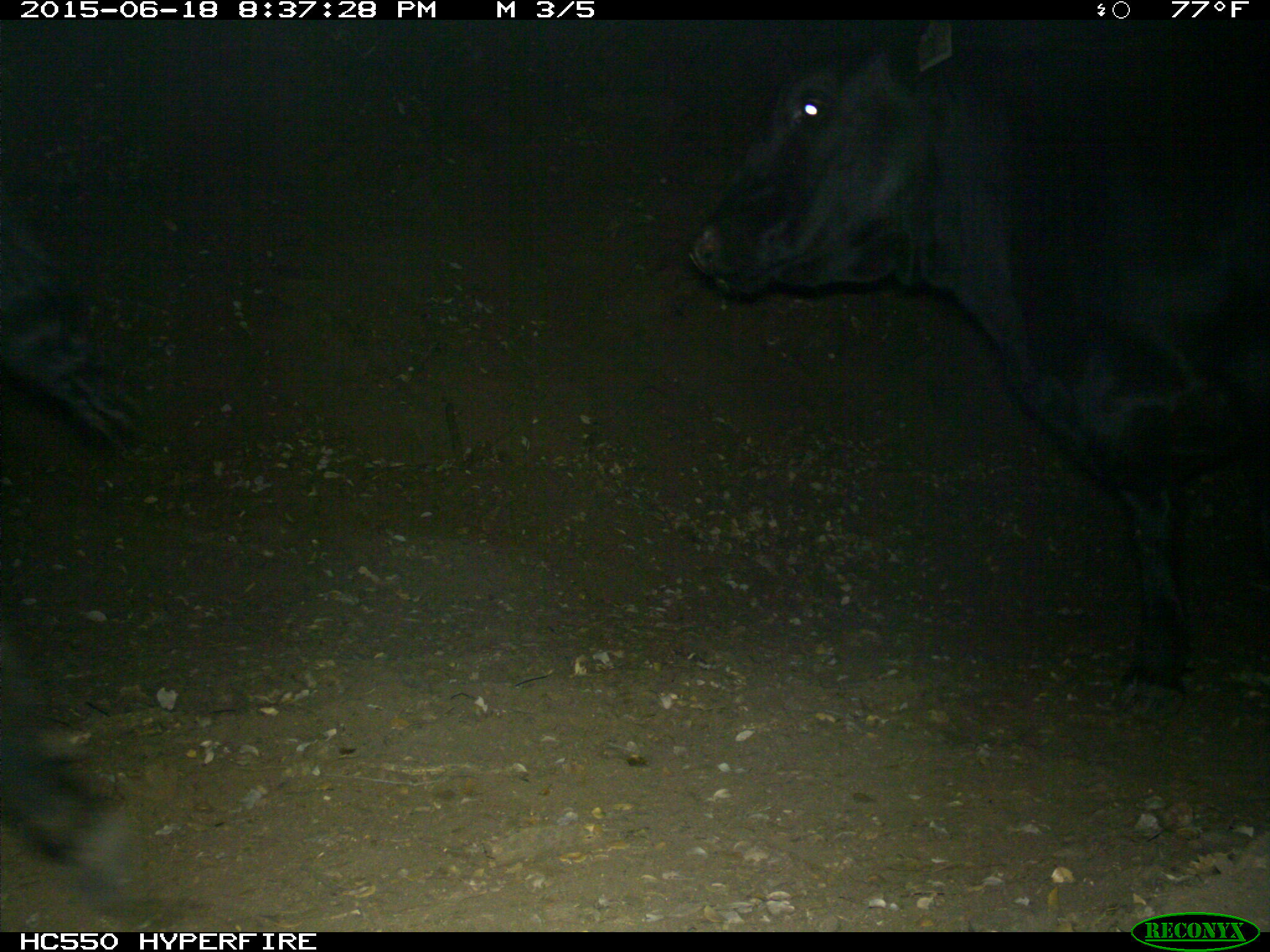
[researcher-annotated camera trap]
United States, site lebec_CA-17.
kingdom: Animalia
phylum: Chordata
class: Mammalia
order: Artiodactyla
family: Bovidae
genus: Bos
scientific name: Bos taurus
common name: domestic cow